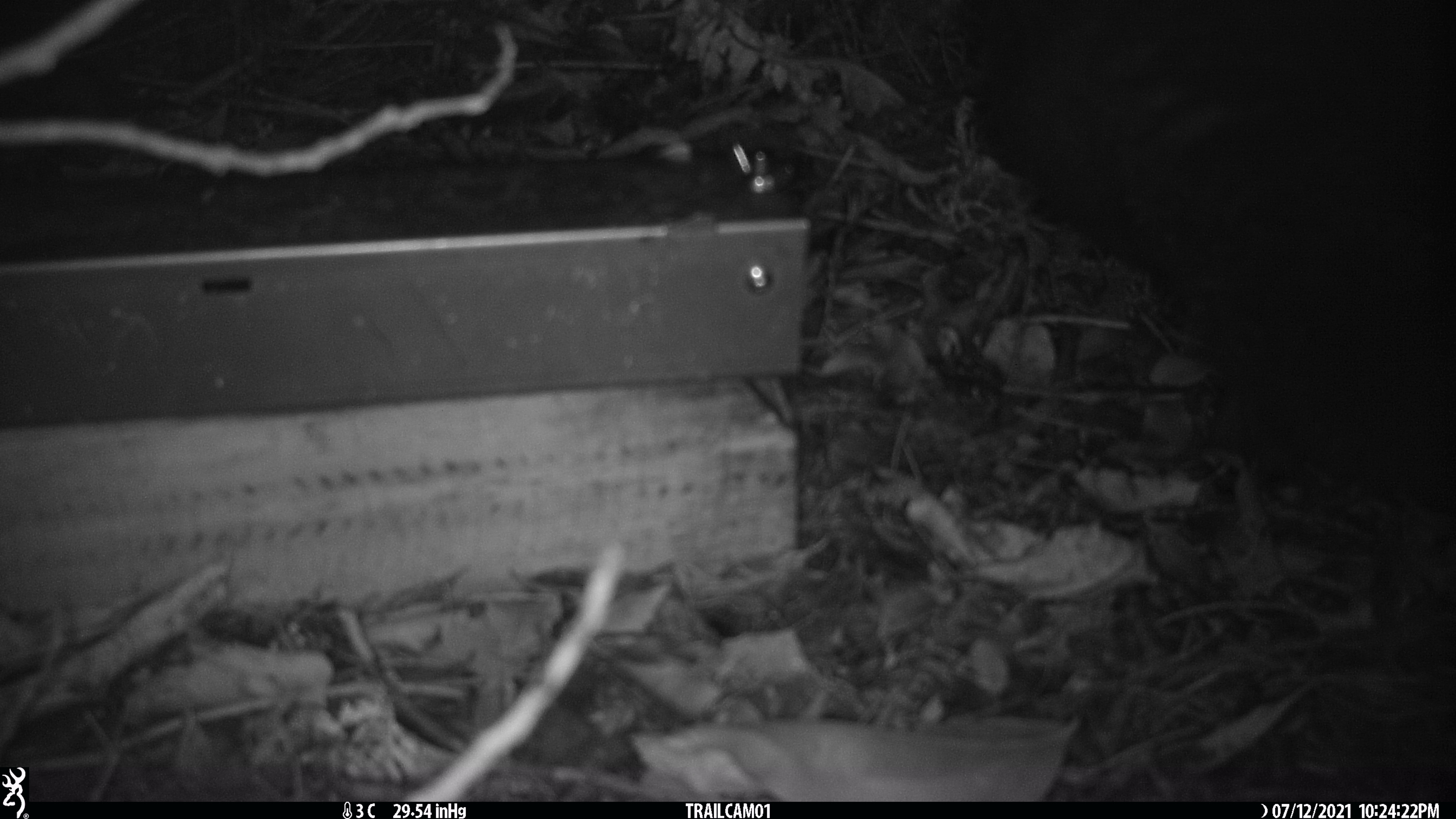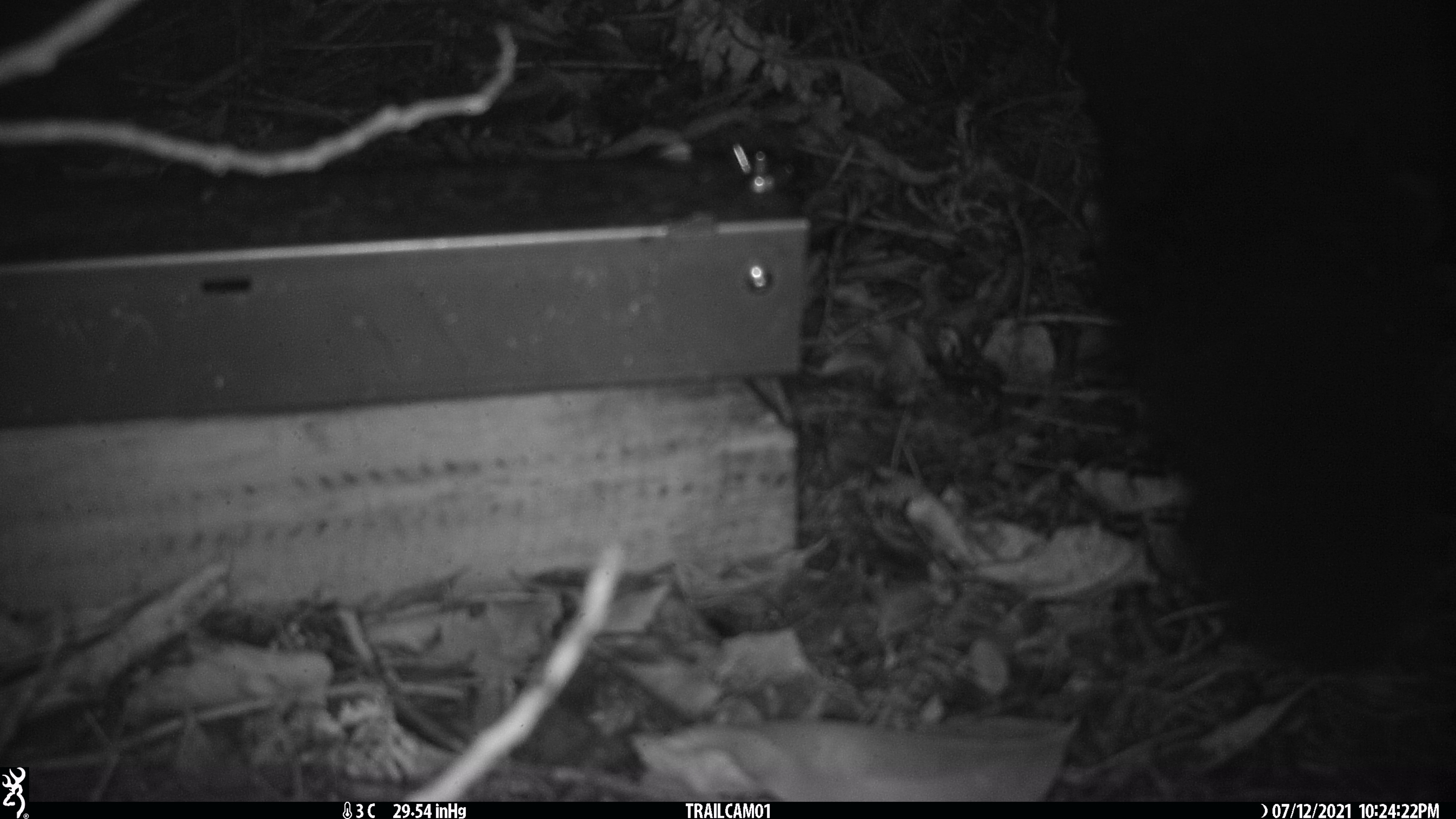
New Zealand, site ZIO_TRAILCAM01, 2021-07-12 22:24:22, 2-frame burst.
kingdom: Animalia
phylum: Chordata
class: Mammalia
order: Diprotodontia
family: Phalangeridae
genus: Trichosurus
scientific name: Trichosurus vulpecula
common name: common brushtail possum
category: possum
Possum (common brushtail possum) (Trichosurus vulpecula).